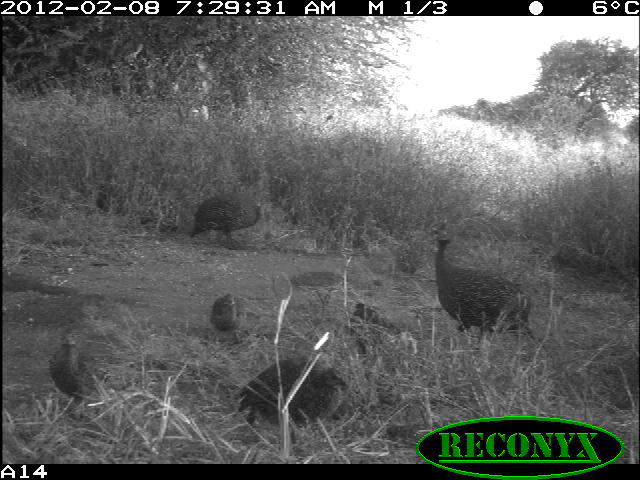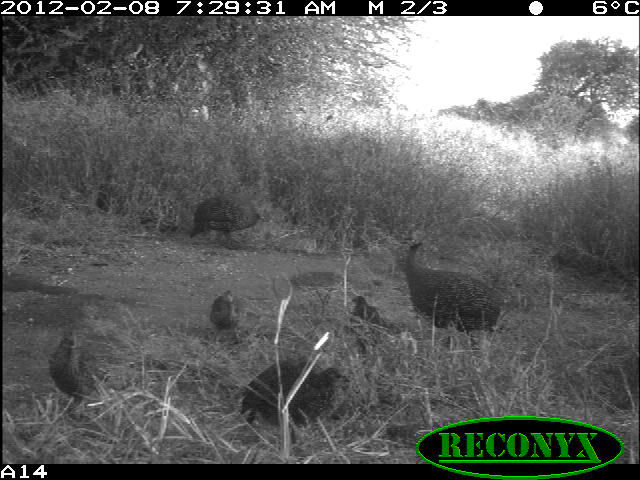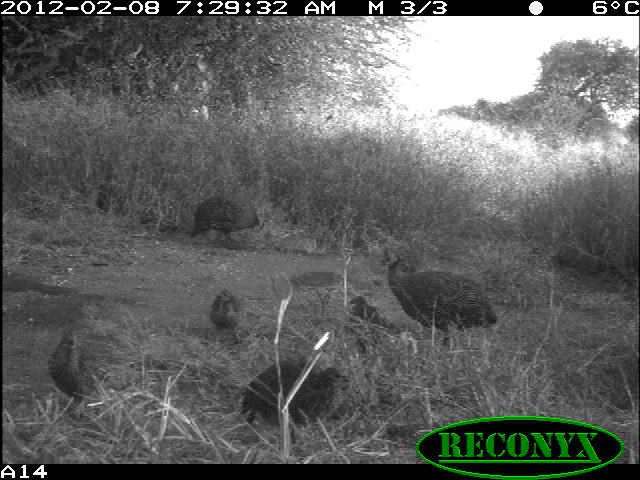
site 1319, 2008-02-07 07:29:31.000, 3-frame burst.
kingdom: Animalia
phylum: Chordata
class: Aves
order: Galliformes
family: Numididae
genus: Numida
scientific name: Numida meleagris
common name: helmeted guineafowl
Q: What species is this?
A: Numida meleagris (helmeted guineafowl).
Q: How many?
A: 6.